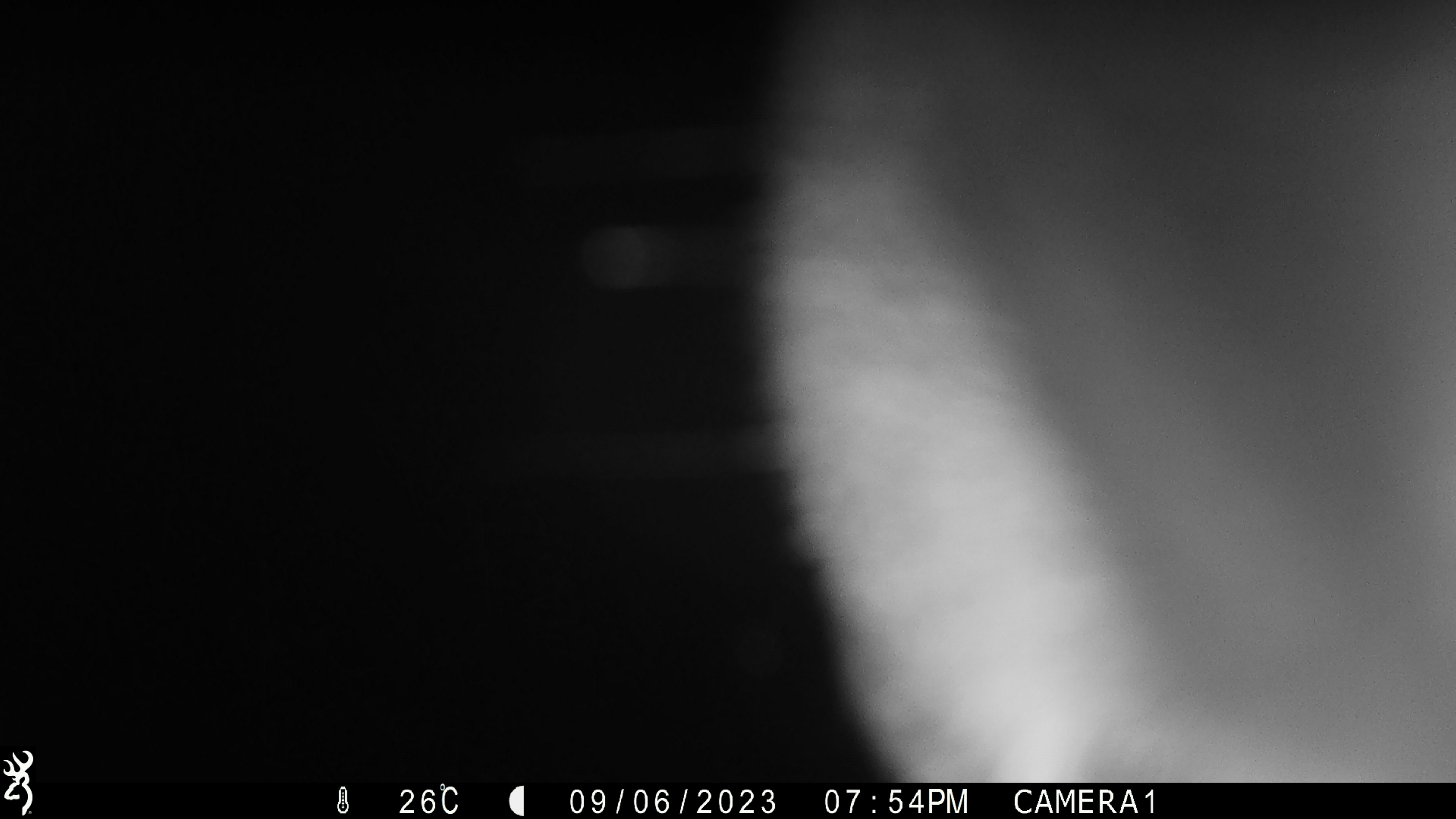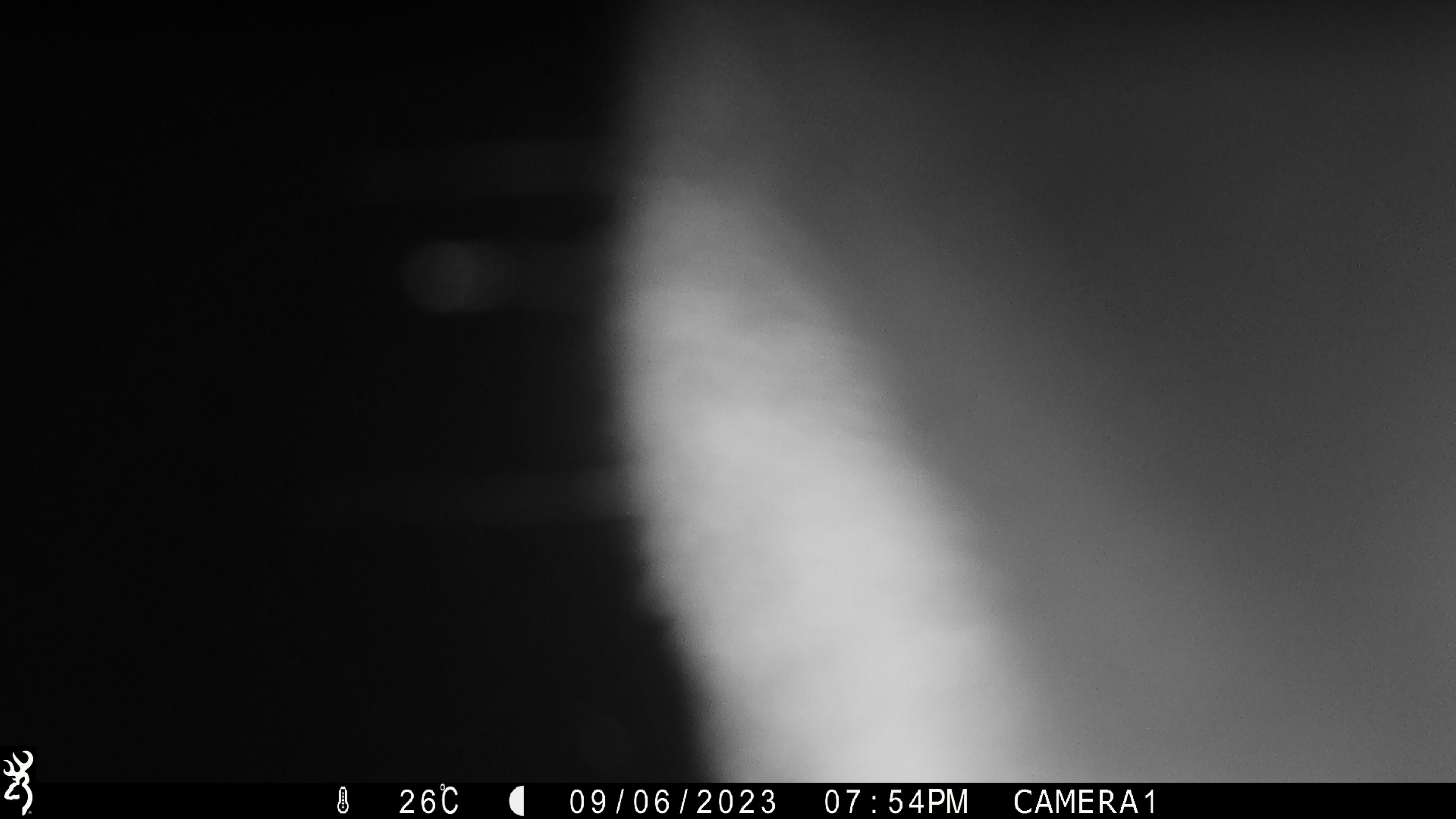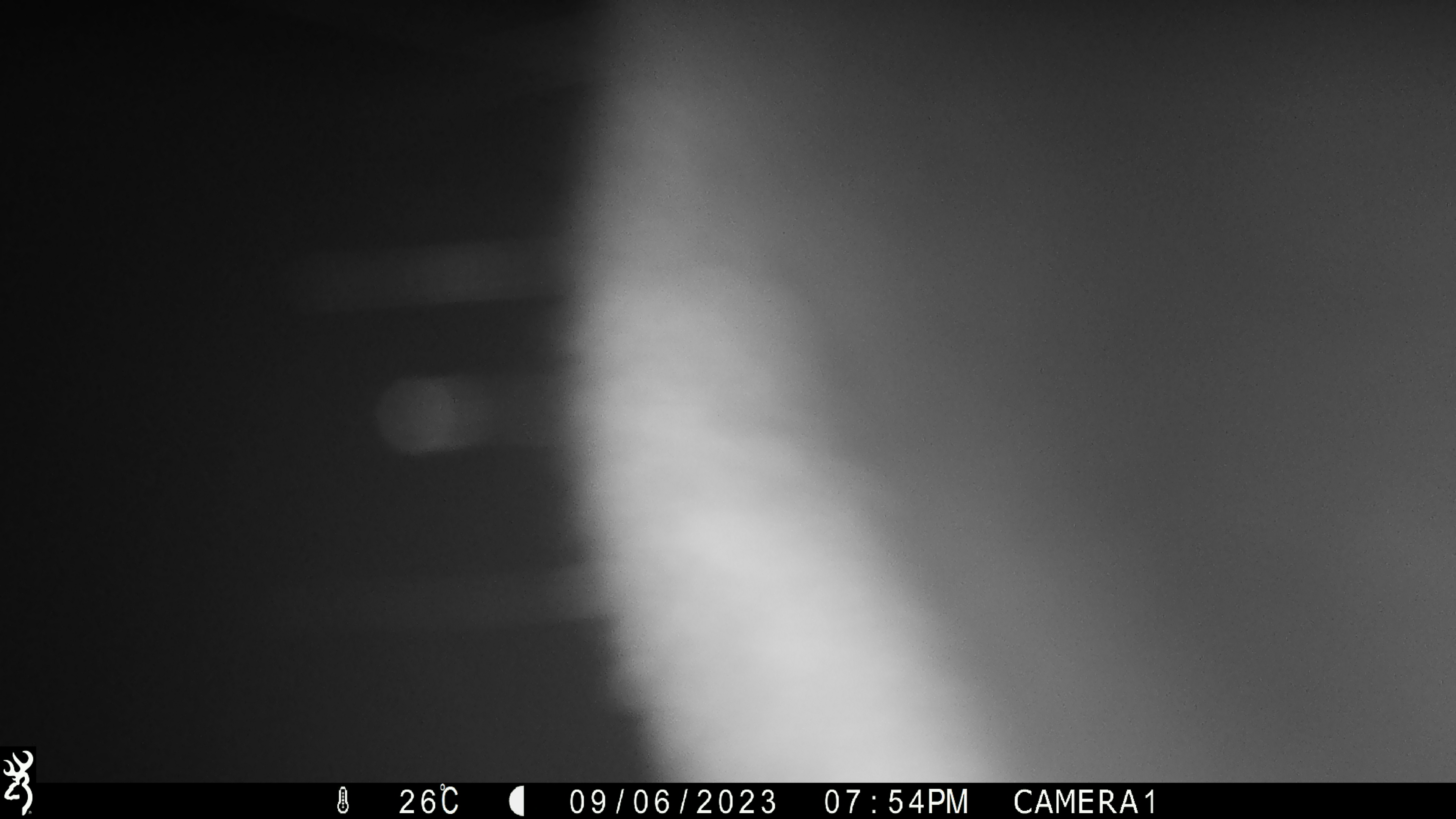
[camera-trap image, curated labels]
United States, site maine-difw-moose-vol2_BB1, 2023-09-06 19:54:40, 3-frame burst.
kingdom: Animalia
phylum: Chordata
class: Mammalia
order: Artiodactyla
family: Cervidae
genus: Alces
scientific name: Alces alces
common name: moose